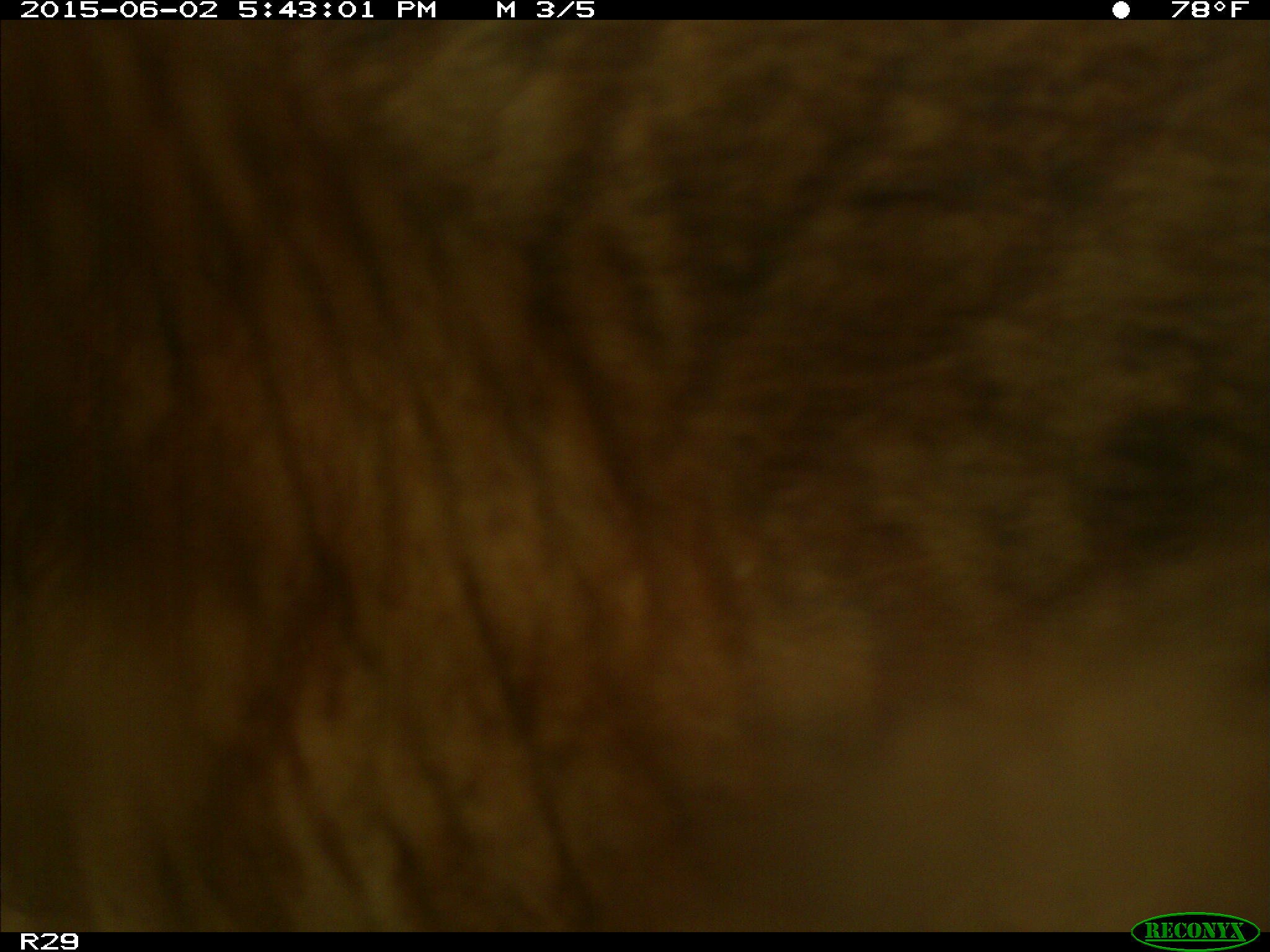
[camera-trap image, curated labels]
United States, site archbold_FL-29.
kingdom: Animalia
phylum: Chordata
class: Mammalia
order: Artiodactyla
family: Bovidae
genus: Bos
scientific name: Bos taurus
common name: domestic cow